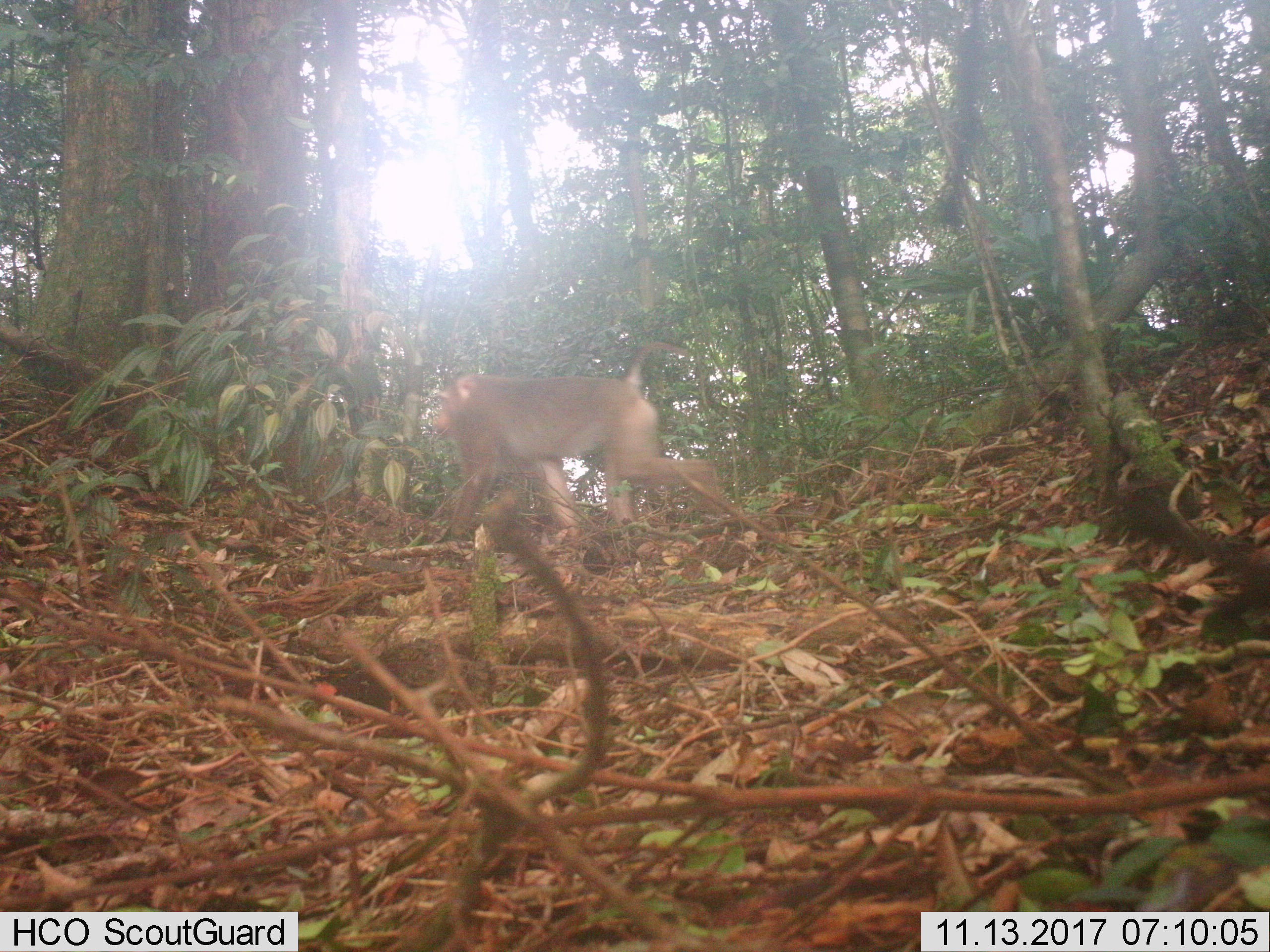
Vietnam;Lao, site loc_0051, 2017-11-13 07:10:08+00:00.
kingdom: Animalia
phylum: Chordata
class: Mammalia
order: Primates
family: Cercopithecidae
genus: Macaca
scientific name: Macaca nemestrina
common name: pig-tailed macaque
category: pig tailed macaque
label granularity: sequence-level